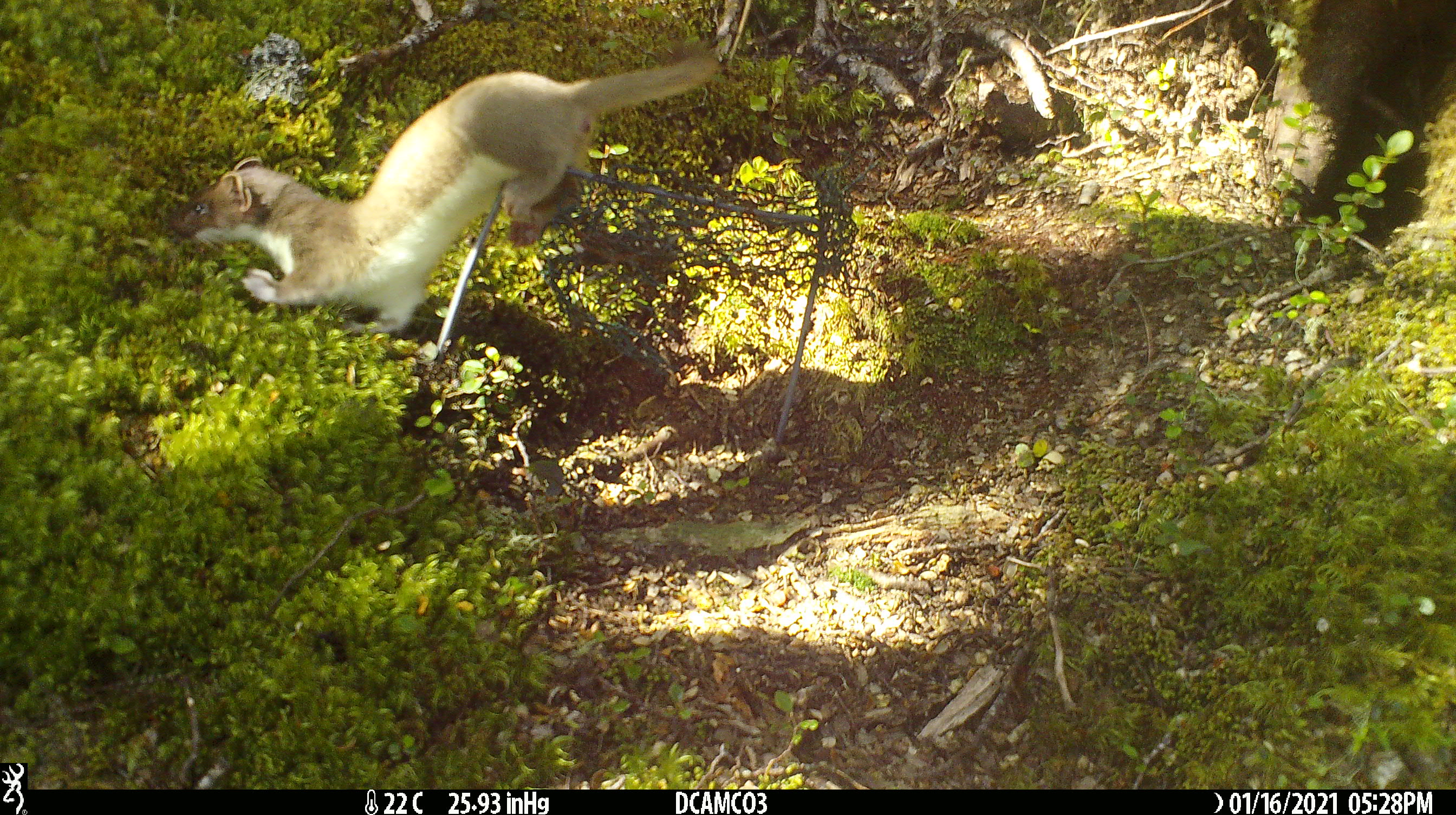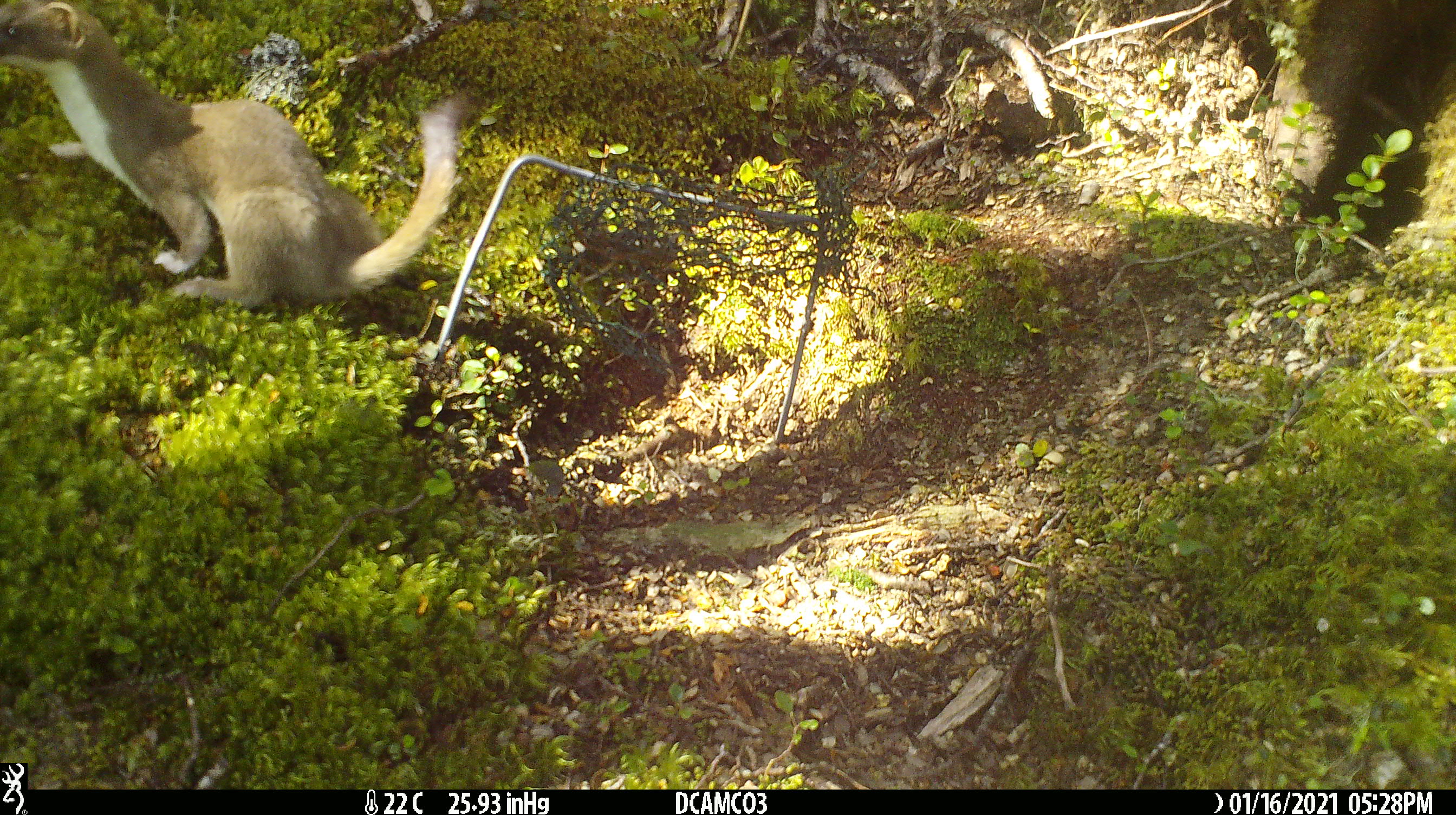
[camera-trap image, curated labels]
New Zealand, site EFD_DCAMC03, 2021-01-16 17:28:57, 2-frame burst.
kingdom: Animalia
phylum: Chordata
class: Mammalia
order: Carnivora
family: Mustelidae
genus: Mustela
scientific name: Mustela erminea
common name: stoat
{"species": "stoat (Mustela erminea)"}